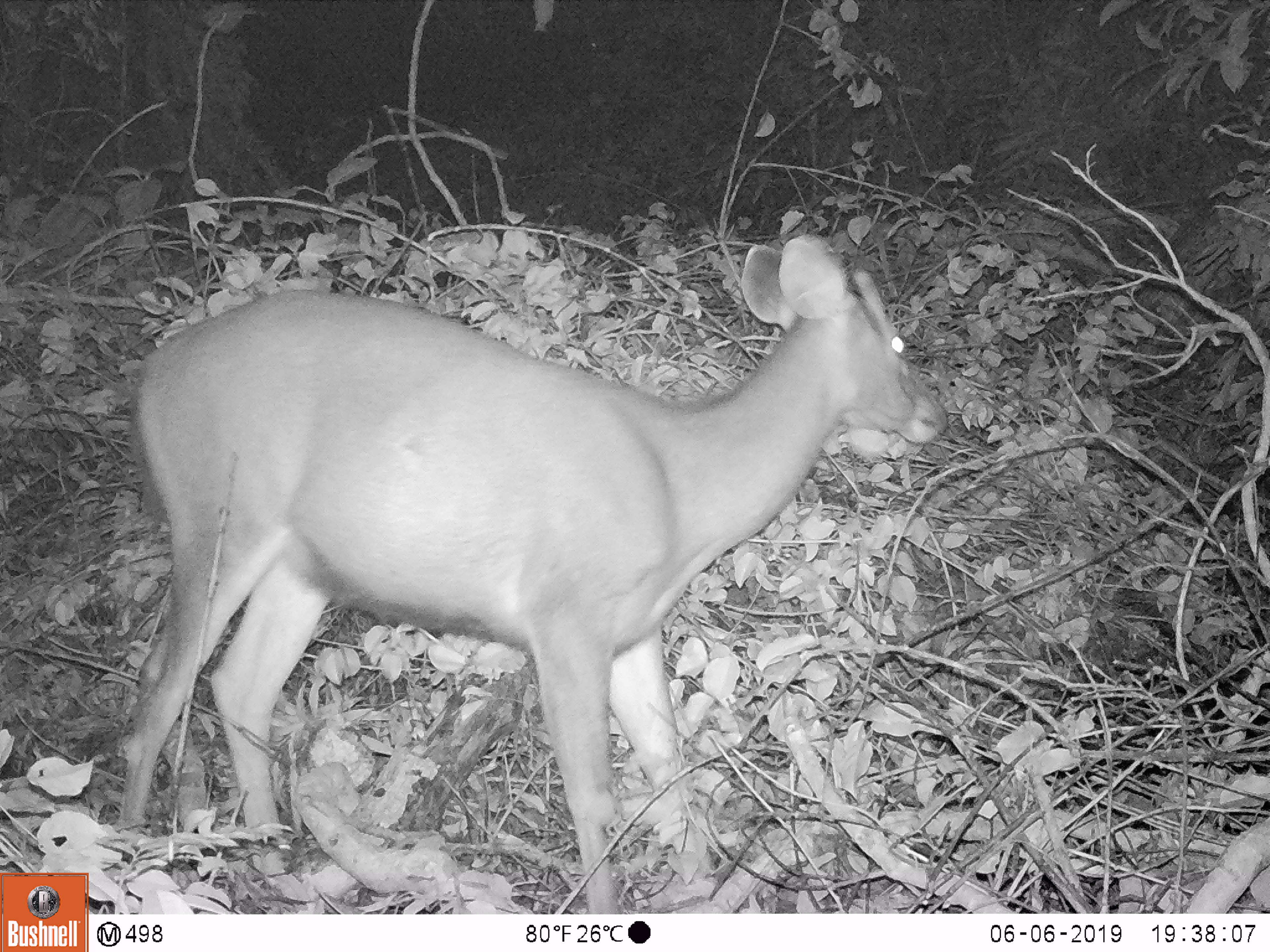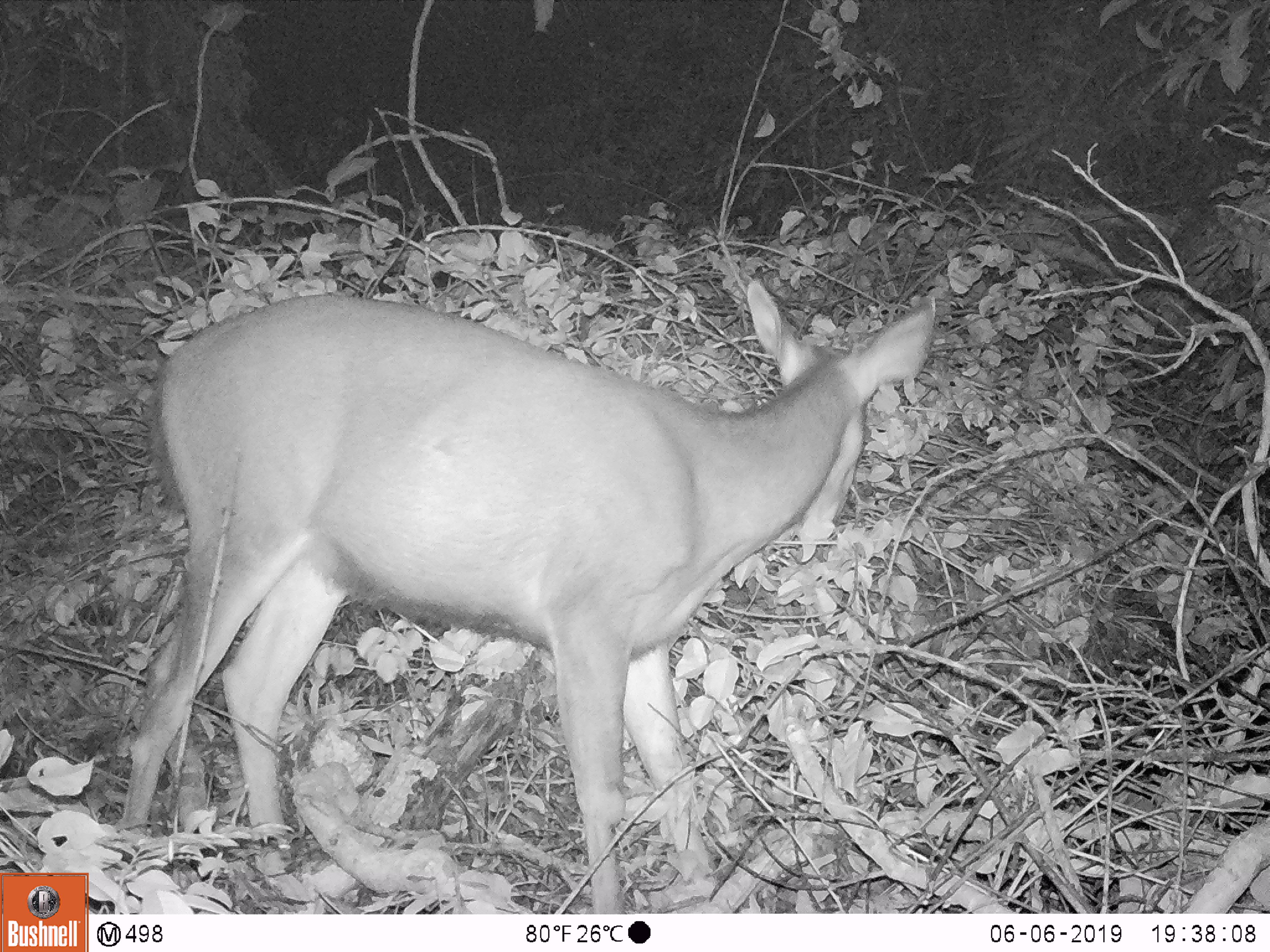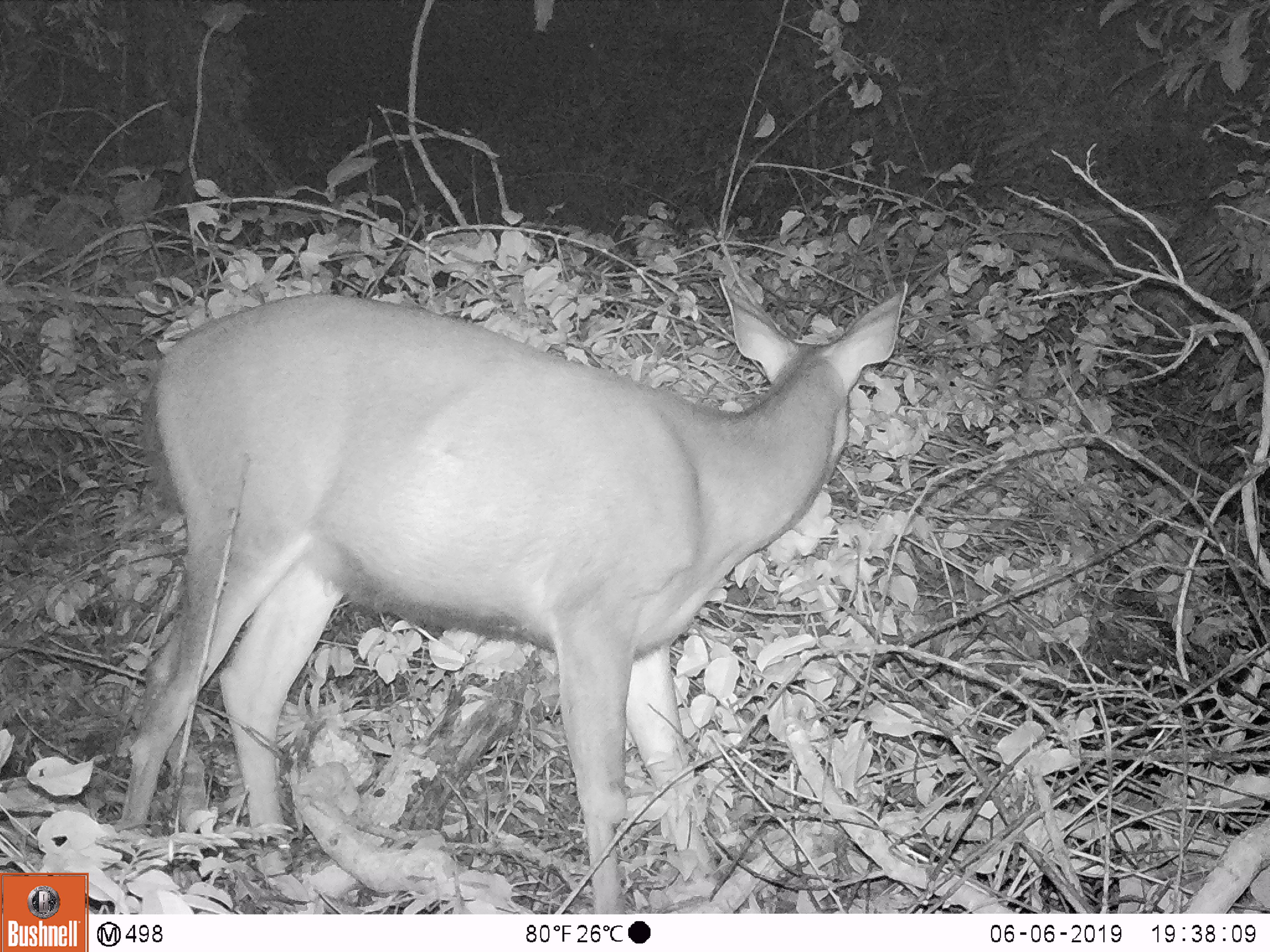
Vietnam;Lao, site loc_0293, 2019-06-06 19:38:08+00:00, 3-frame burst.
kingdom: Animalia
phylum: Chordata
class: Mammalia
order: Artiodactyla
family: Cervidae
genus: Rusa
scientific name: Rusa unicolor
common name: sambar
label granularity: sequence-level